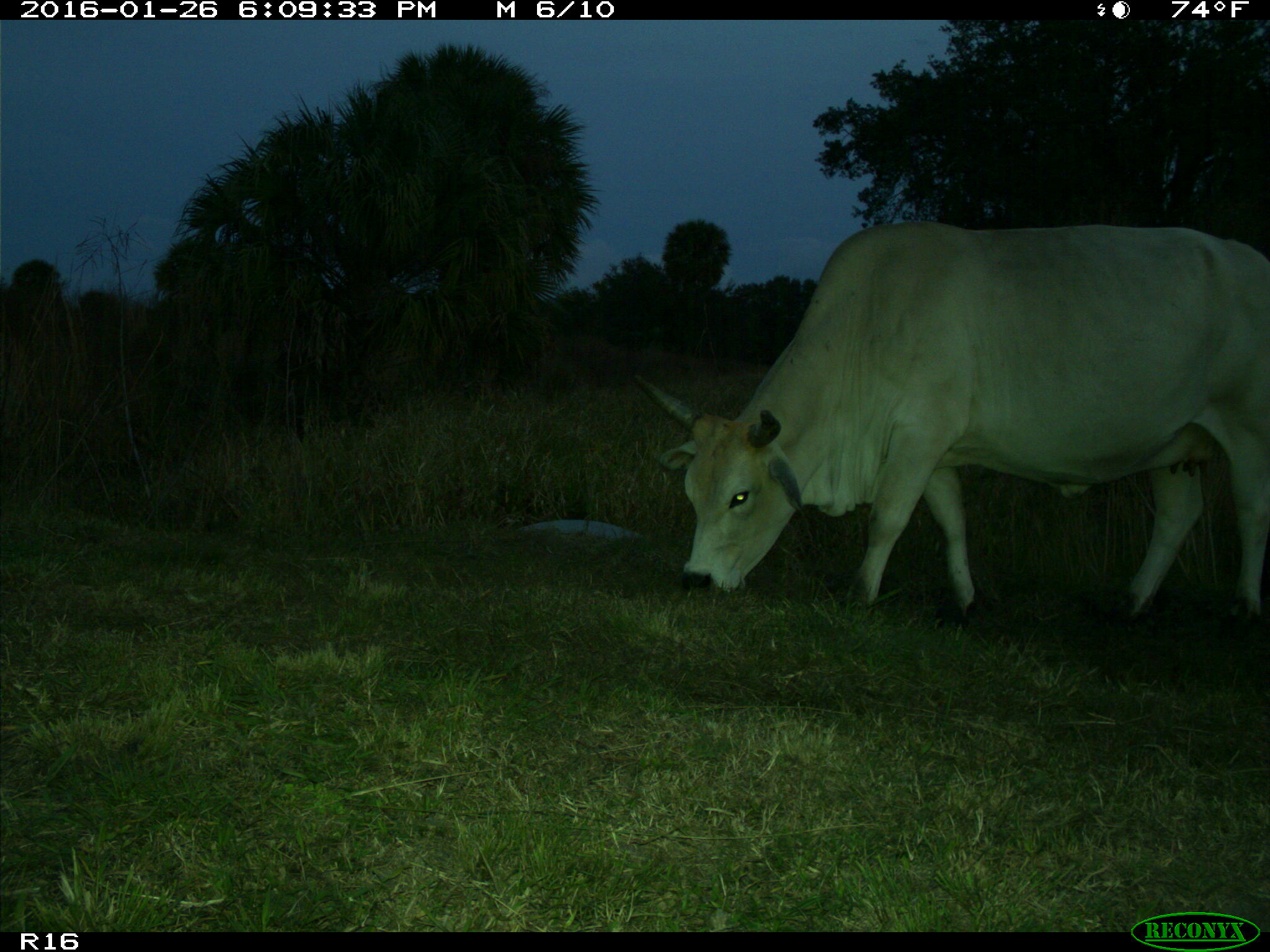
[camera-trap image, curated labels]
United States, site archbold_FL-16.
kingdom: Animalia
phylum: Chordata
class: Mammalia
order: Artiodactyla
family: Bovidae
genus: Bos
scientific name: Bos taurus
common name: domestic cow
Bos taurus (domestic cow).